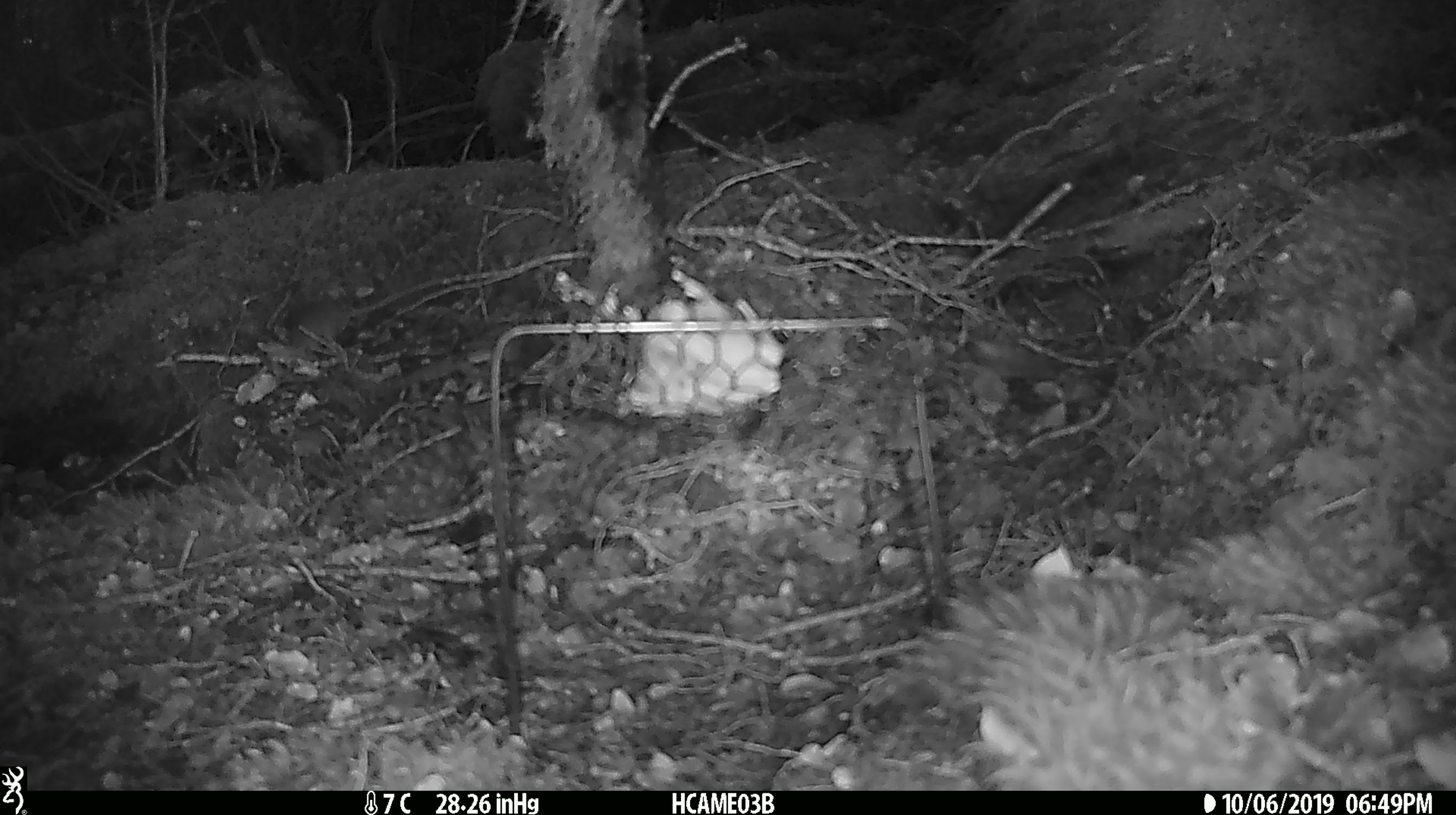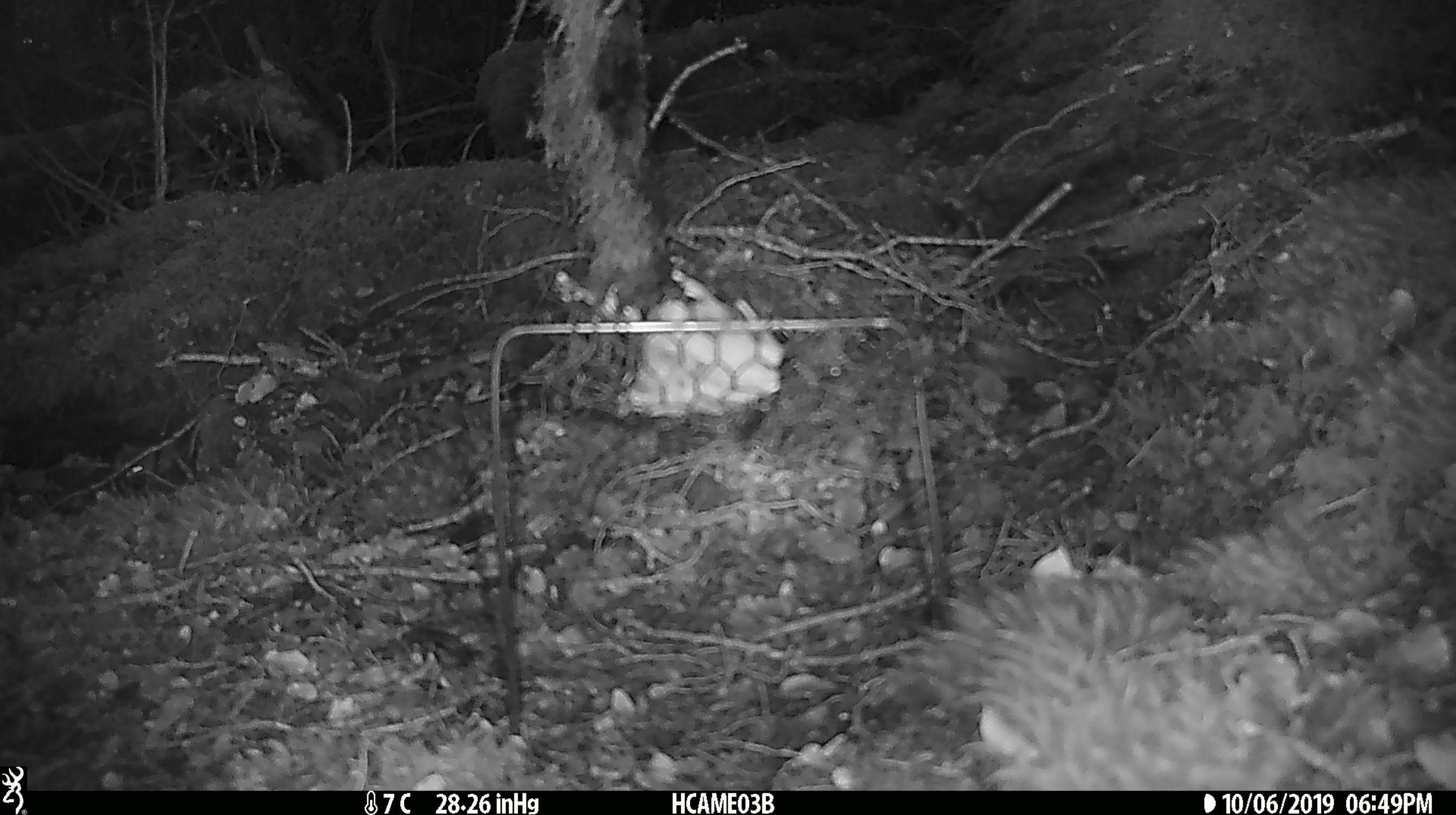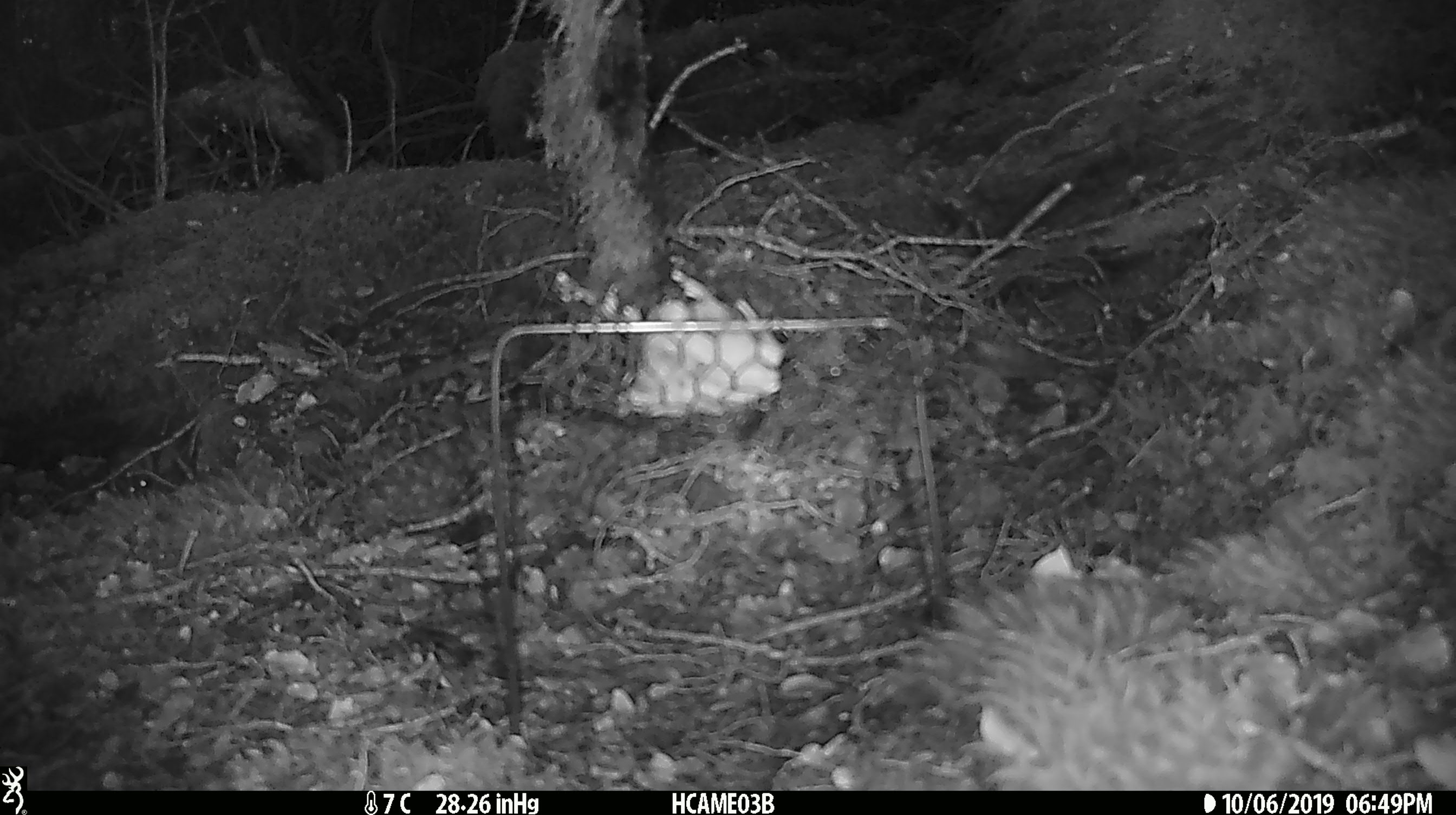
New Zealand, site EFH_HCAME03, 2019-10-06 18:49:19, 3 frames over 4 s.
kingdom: Animalia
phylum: Chordata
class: Mammalia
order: Rodentia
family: Muridae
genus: Mus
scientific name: Mus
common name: mouse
Mouse (Mus).